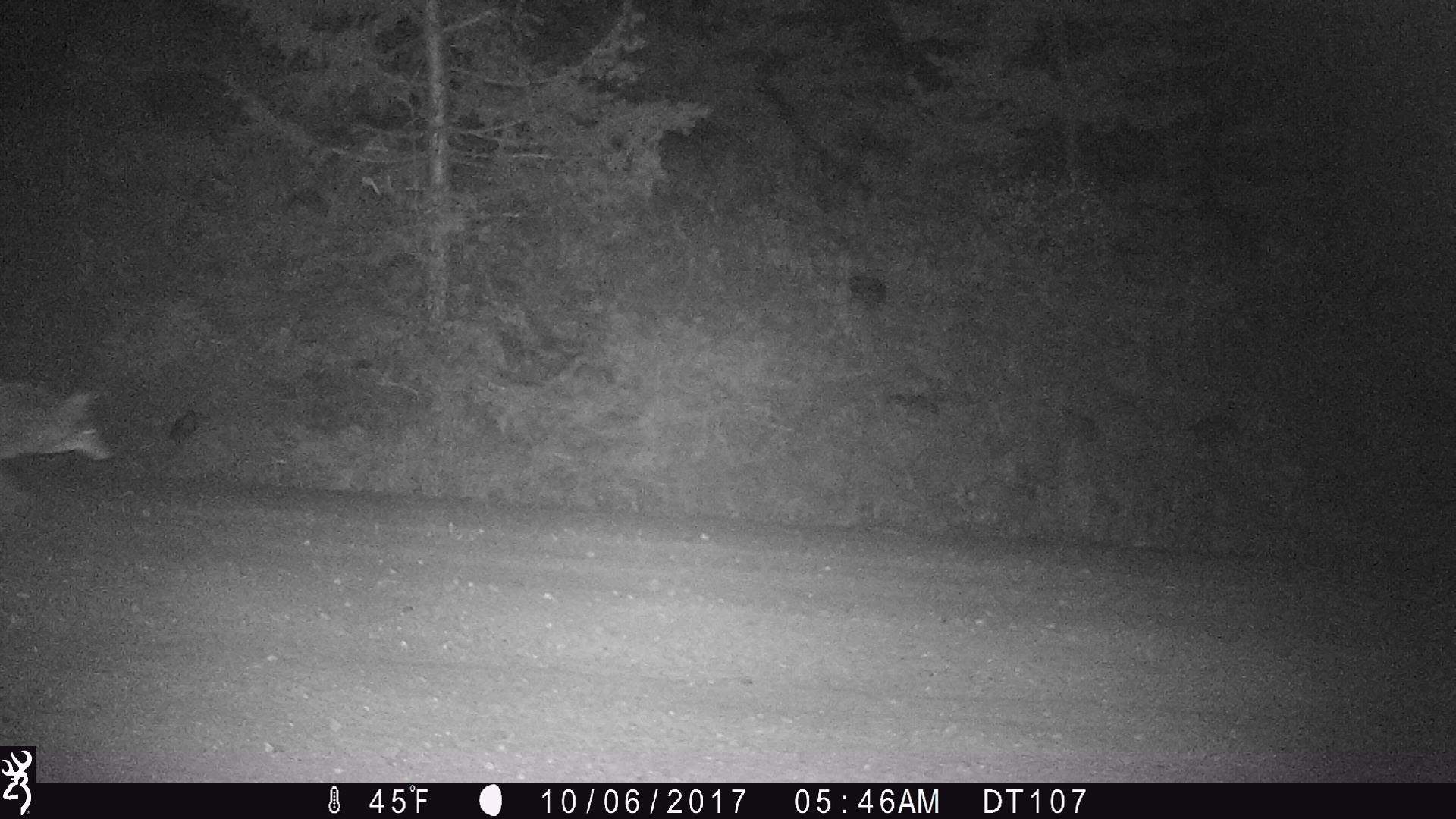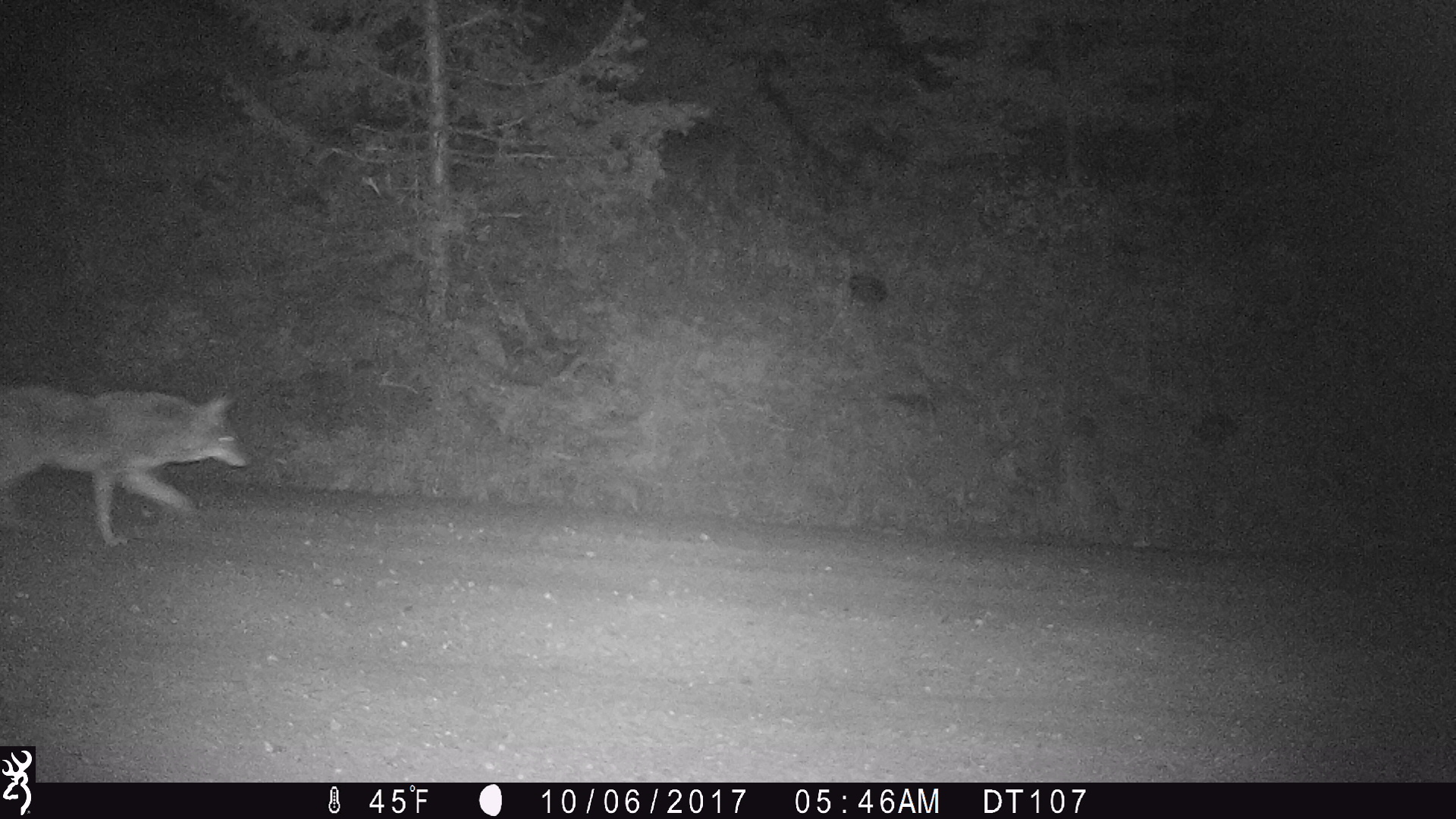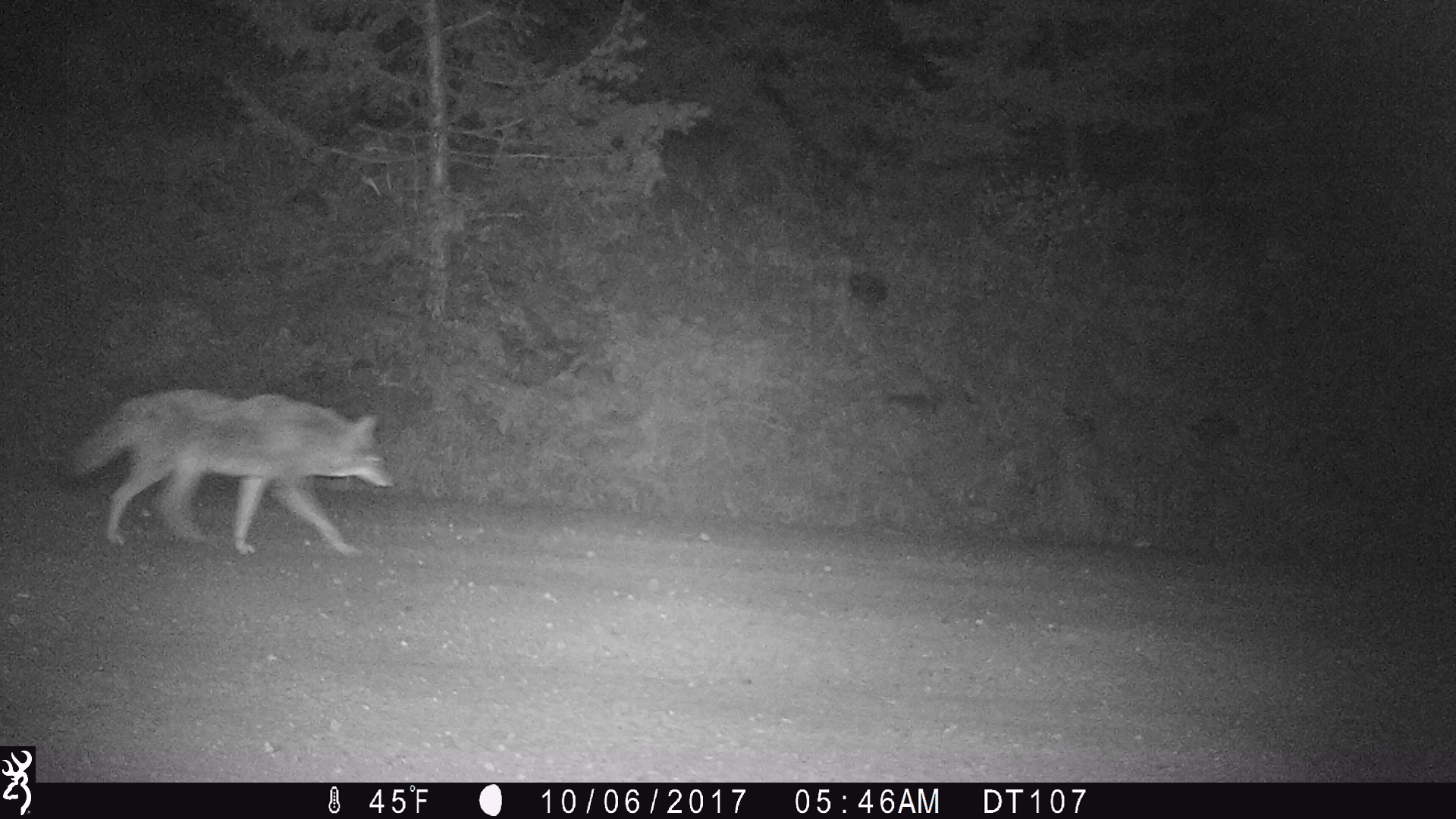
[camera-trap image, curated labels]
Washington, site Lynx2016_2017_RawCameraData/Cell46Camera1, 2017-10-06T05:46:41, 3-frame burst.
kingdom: Animalia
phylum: Chordata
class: Mammalia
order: Carnivora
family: Canidae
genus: Canis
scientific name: Canis latrans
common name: coyote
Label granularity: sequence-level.